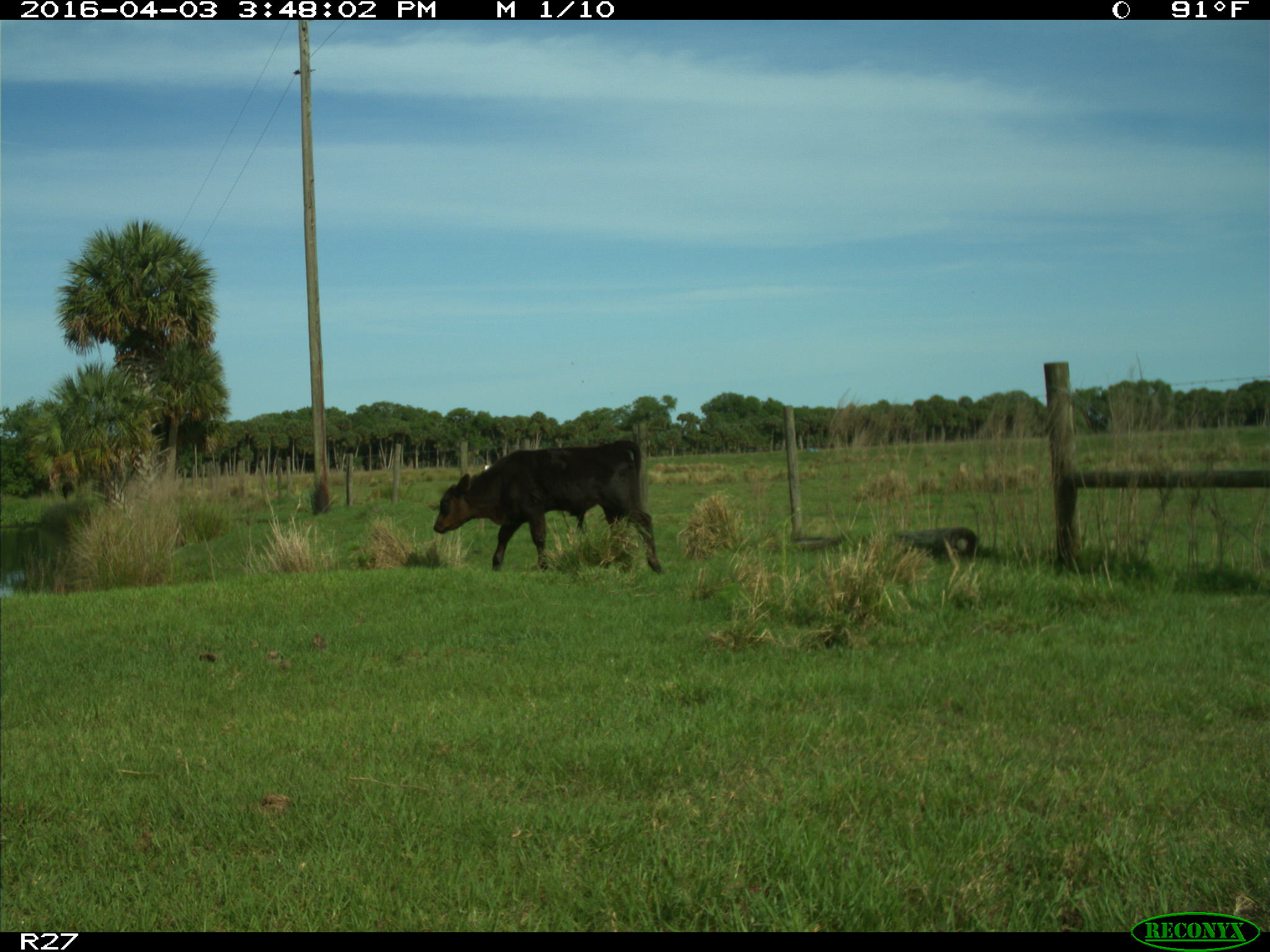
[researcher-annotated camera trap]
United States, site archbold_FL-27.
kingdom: Animalia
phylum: Chordata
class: Mammalia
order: Artiodactyla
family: Bovidae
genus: Bos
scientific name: Bos taurus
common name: domestic cow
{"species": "Bos taurus (domestic cow)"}